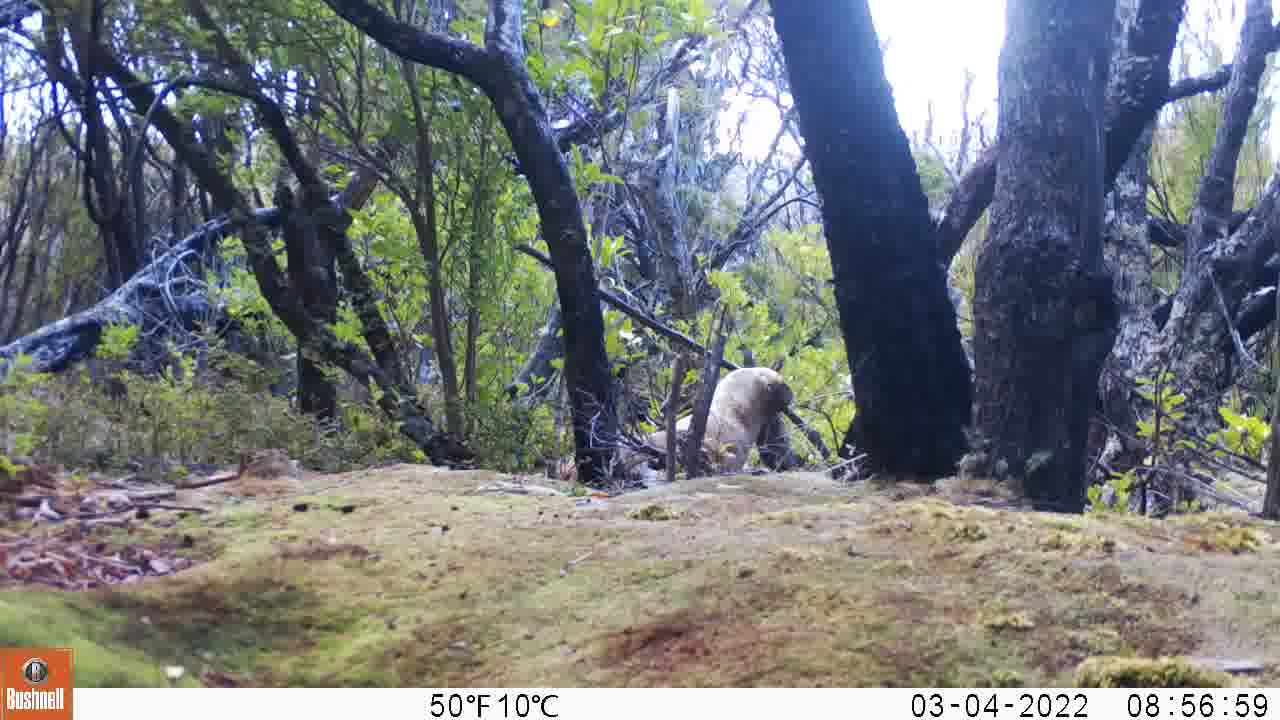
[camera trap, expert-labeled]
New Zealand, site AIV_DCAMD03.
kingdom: Animalia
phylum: Chordata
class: Mammalia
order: Carnivora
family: Otariidae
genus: Phocarctos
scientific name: Phocarctos hookeri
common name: new zealand sea lion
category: sealion